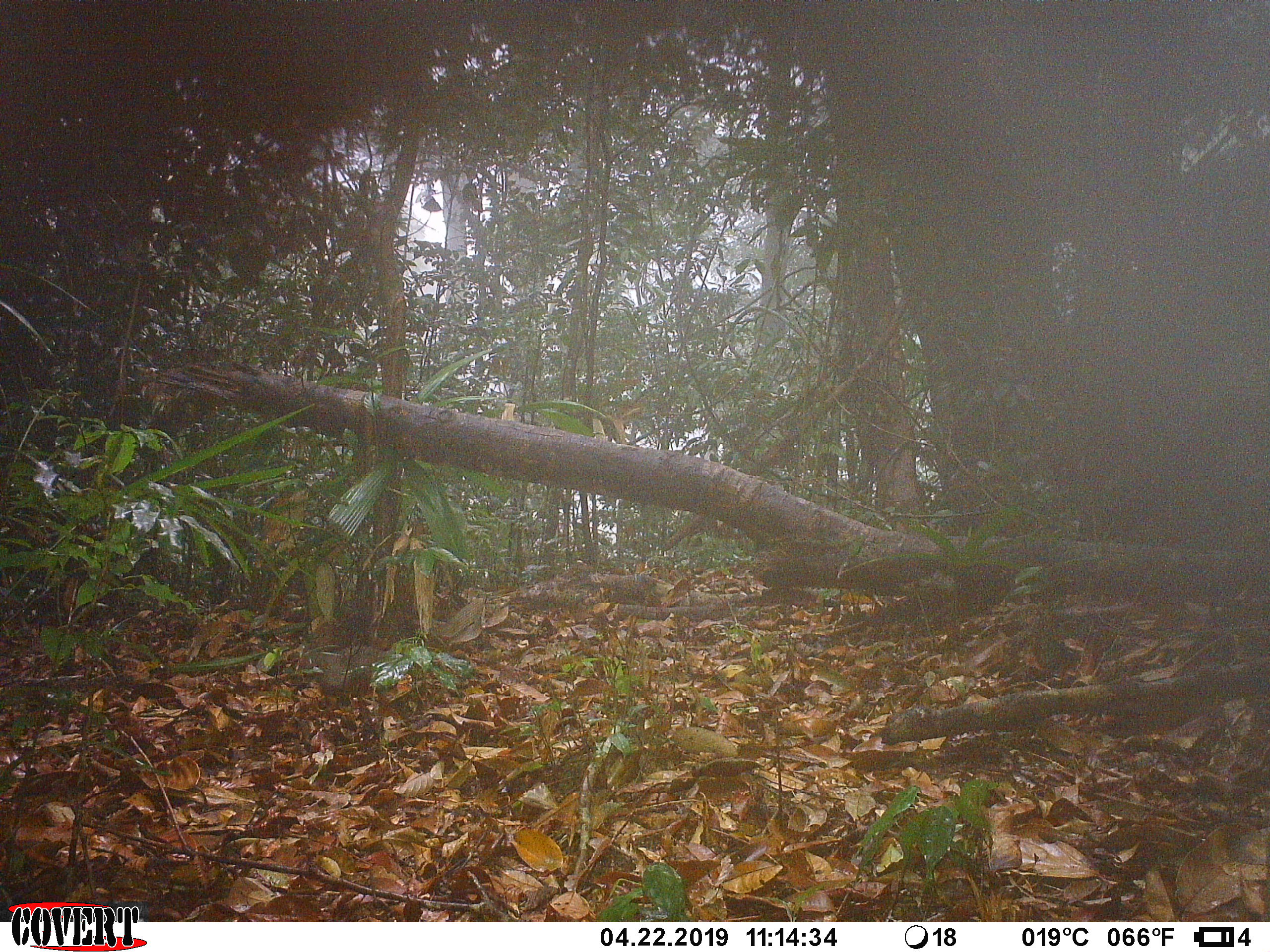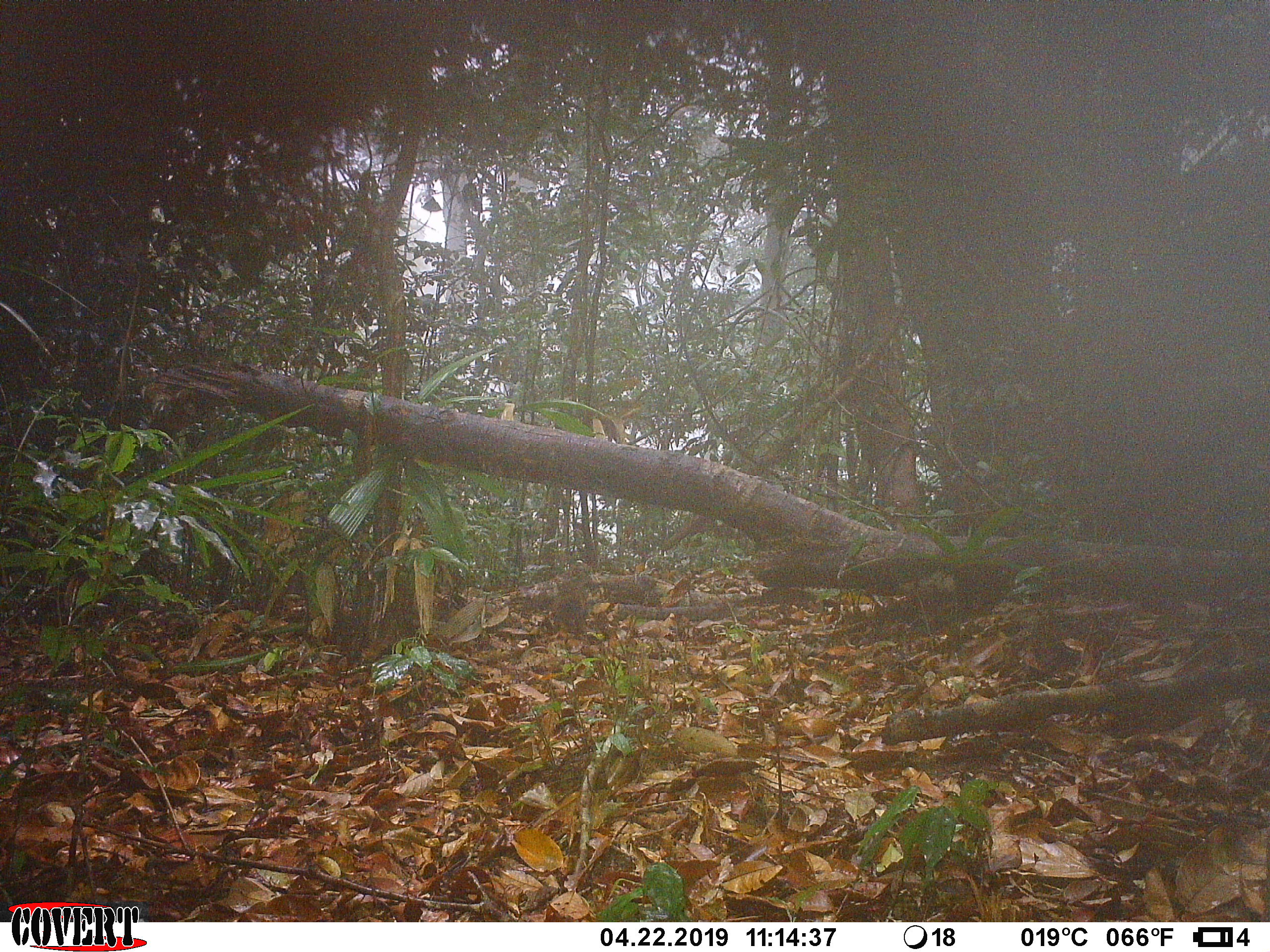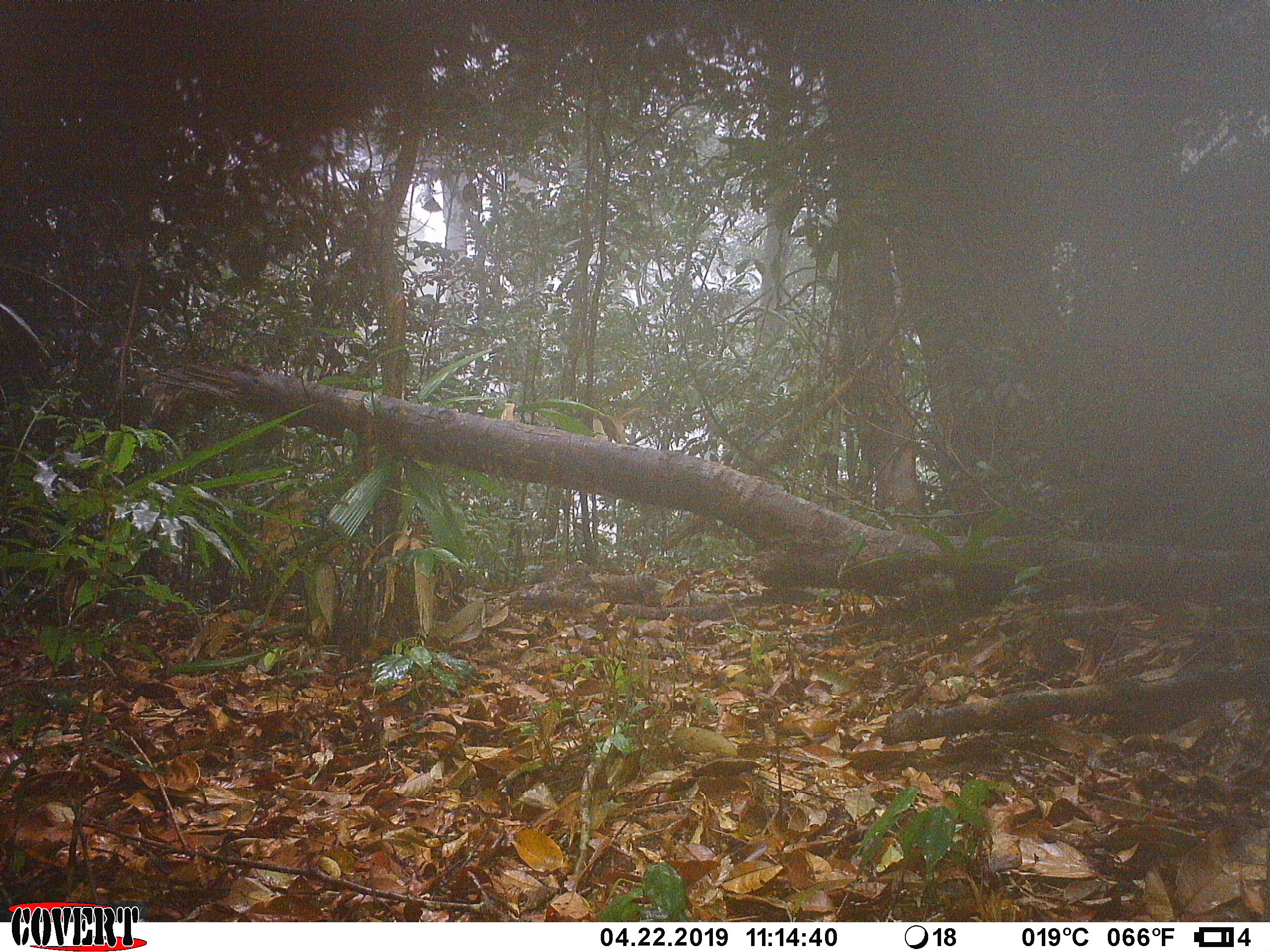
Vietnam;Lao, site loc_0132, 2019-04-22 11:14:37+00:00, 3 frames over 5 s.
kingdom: Animalia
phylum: Chordata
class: Mammalia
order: Rodentia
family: Sciuridae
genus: Callosciurus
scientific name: Callosciurus erythraeus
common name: pallas's squirrel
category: pallass squirrel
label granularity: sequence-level